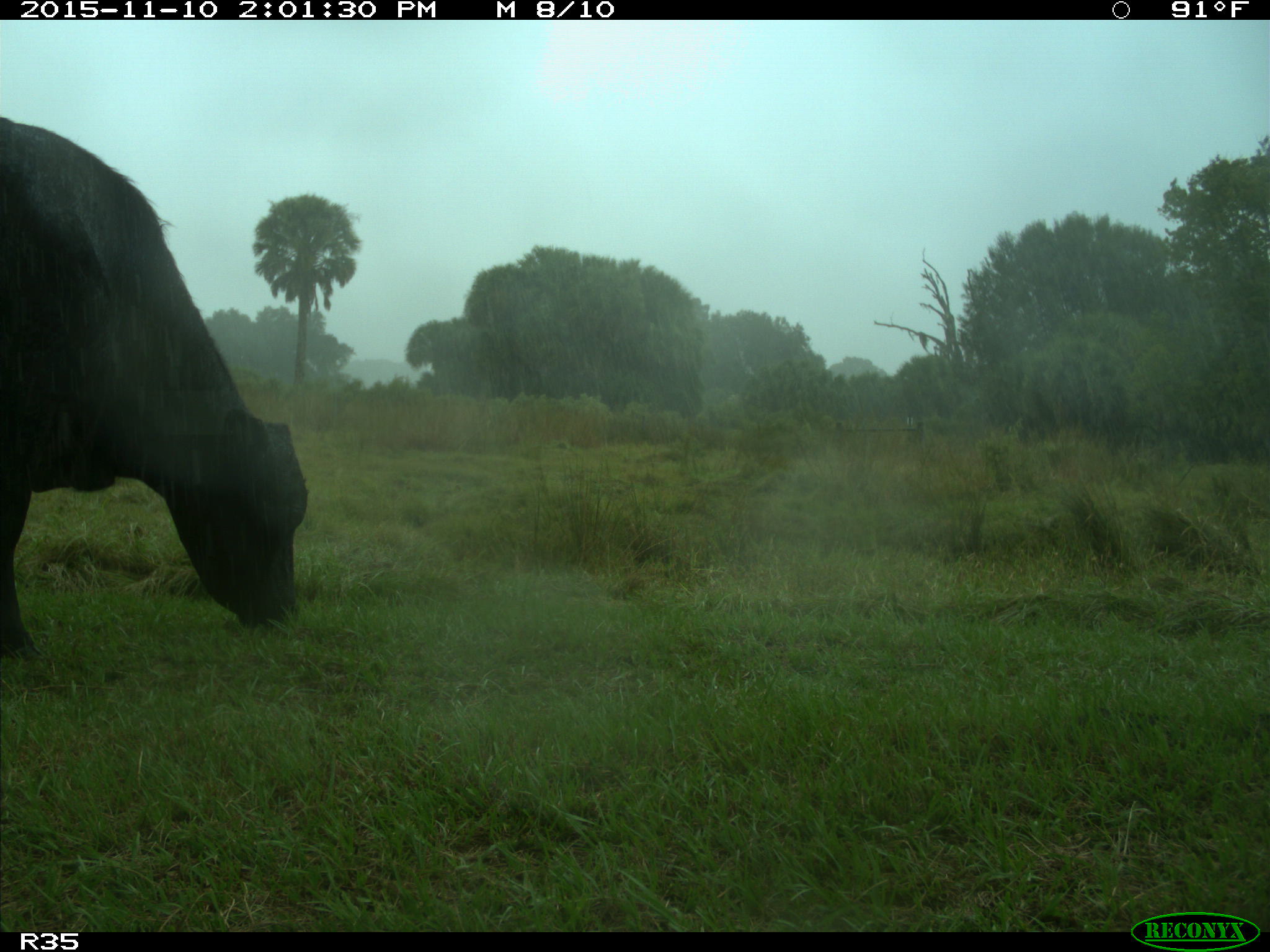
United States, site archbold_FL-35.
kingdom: Animalia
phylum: Chordata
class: Mammalia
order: Artiodactyla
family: Bovidae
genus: Bos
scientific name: Bos taurus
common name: domestic cow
Bos taurus (domestic cow).